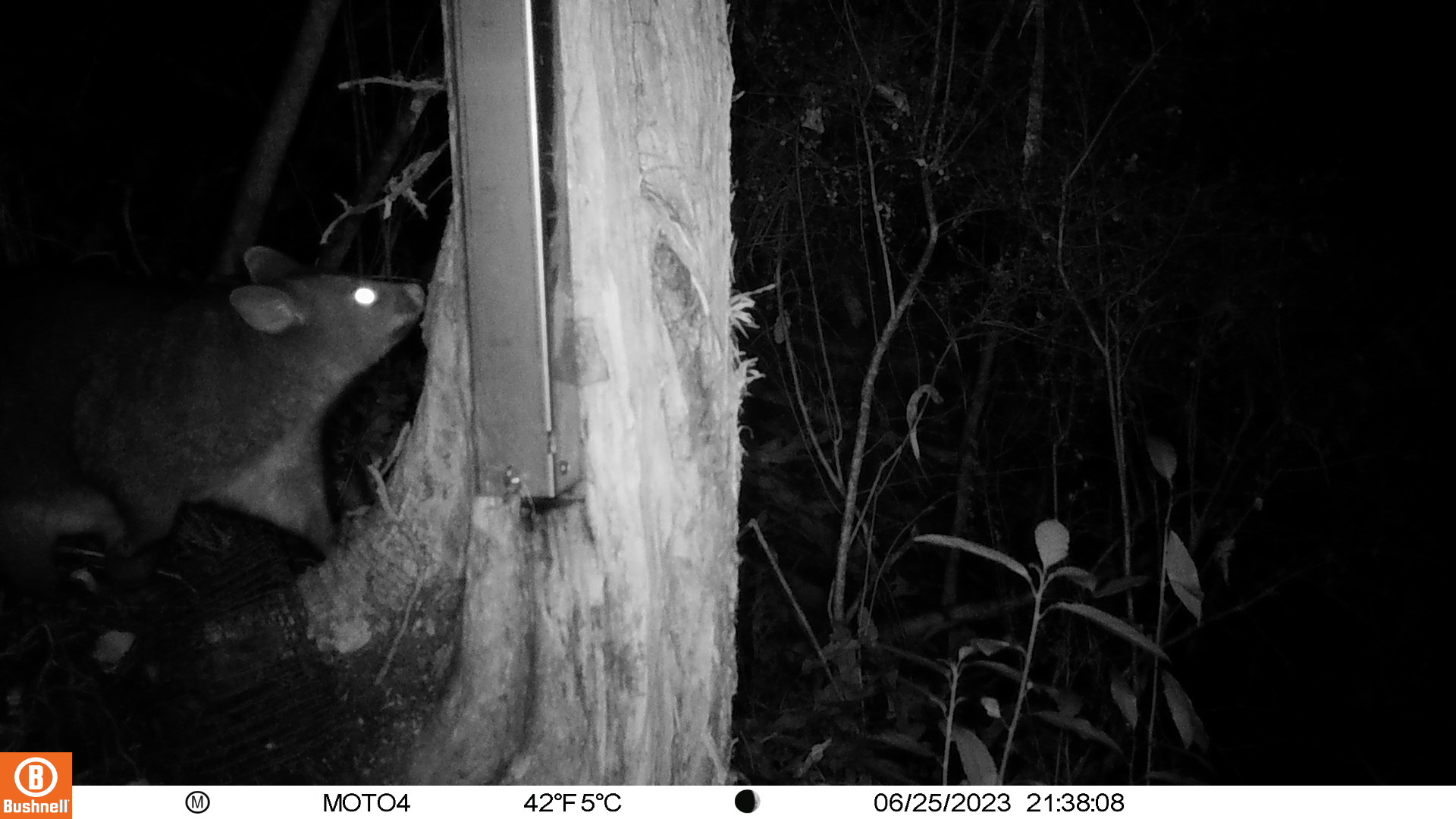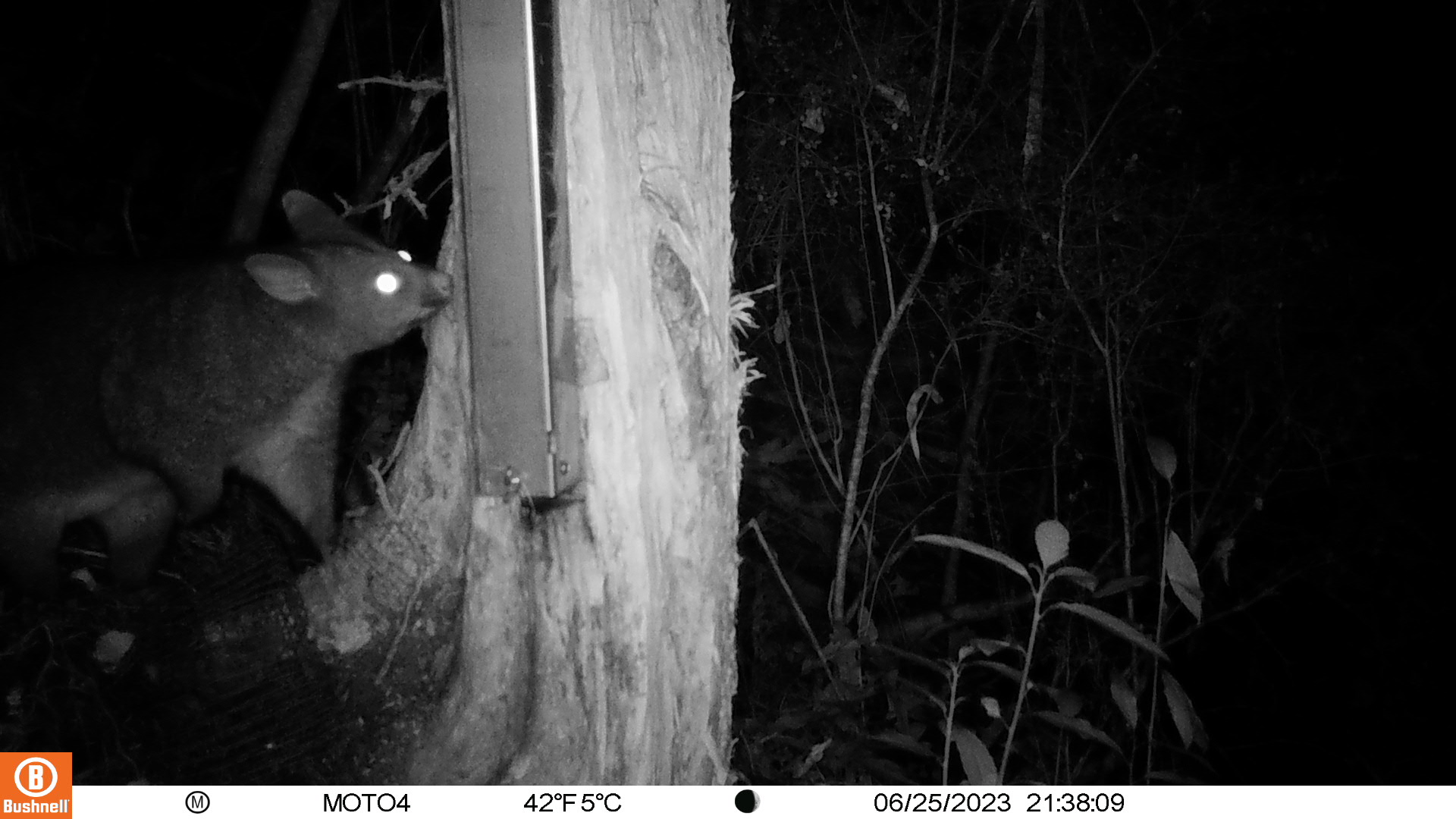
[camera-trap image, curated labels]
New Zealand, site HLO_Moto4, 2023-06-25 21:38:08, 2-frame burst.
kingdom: Animalia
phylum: Chordata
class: Mammalia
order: Diprotodontia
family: Phalangeridae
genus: Trichosurus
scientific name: Trichosurus vulpecula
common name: common brushtail possum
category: possum